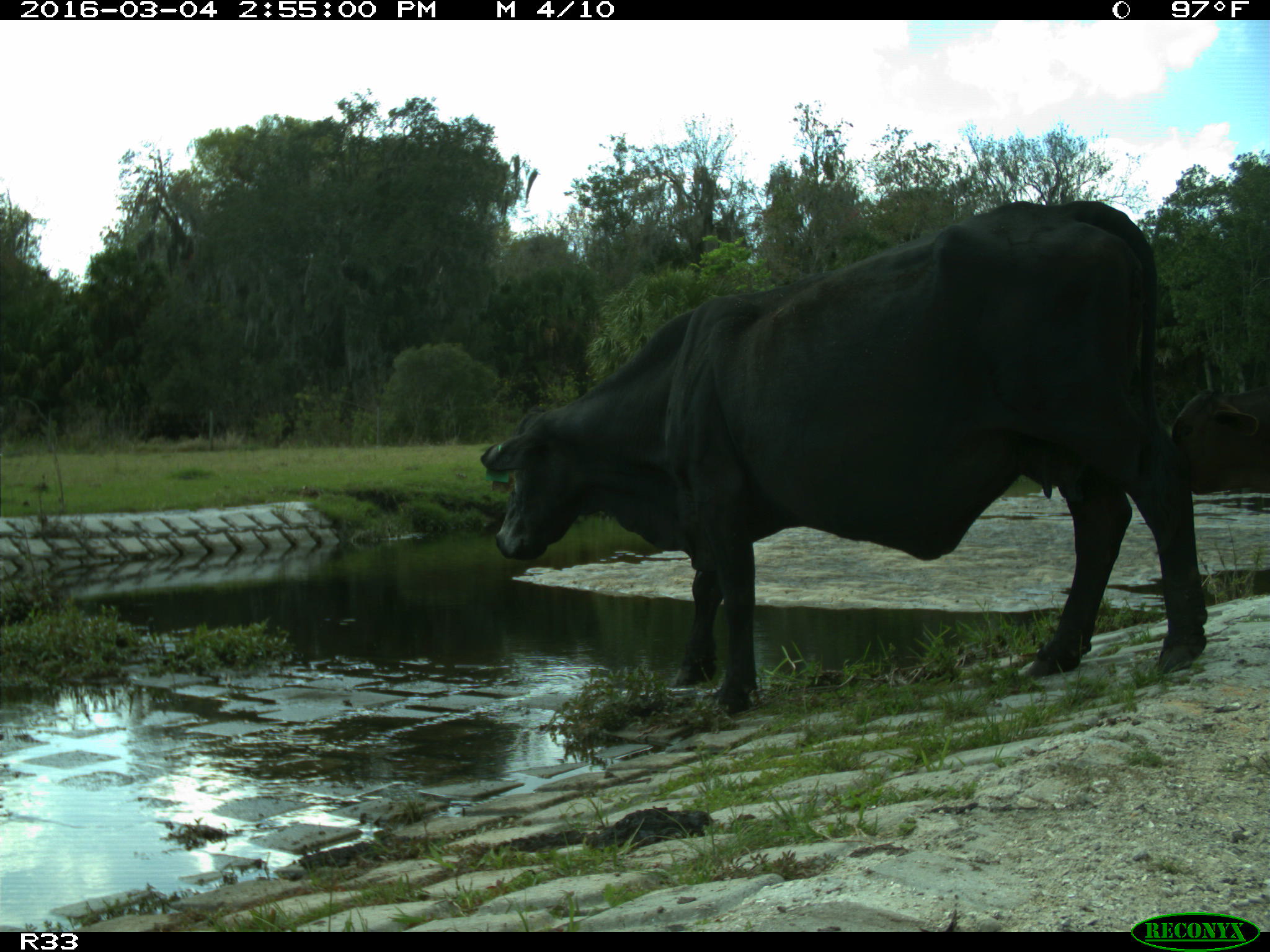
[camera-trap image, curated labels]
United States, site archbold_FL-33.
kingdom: Animalia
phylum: Chordata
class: Mammalia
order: Artiodactyla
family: Bovidae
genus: Bos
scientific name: Bos taurus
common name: domestic cow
Bos taurus (domestic cow).